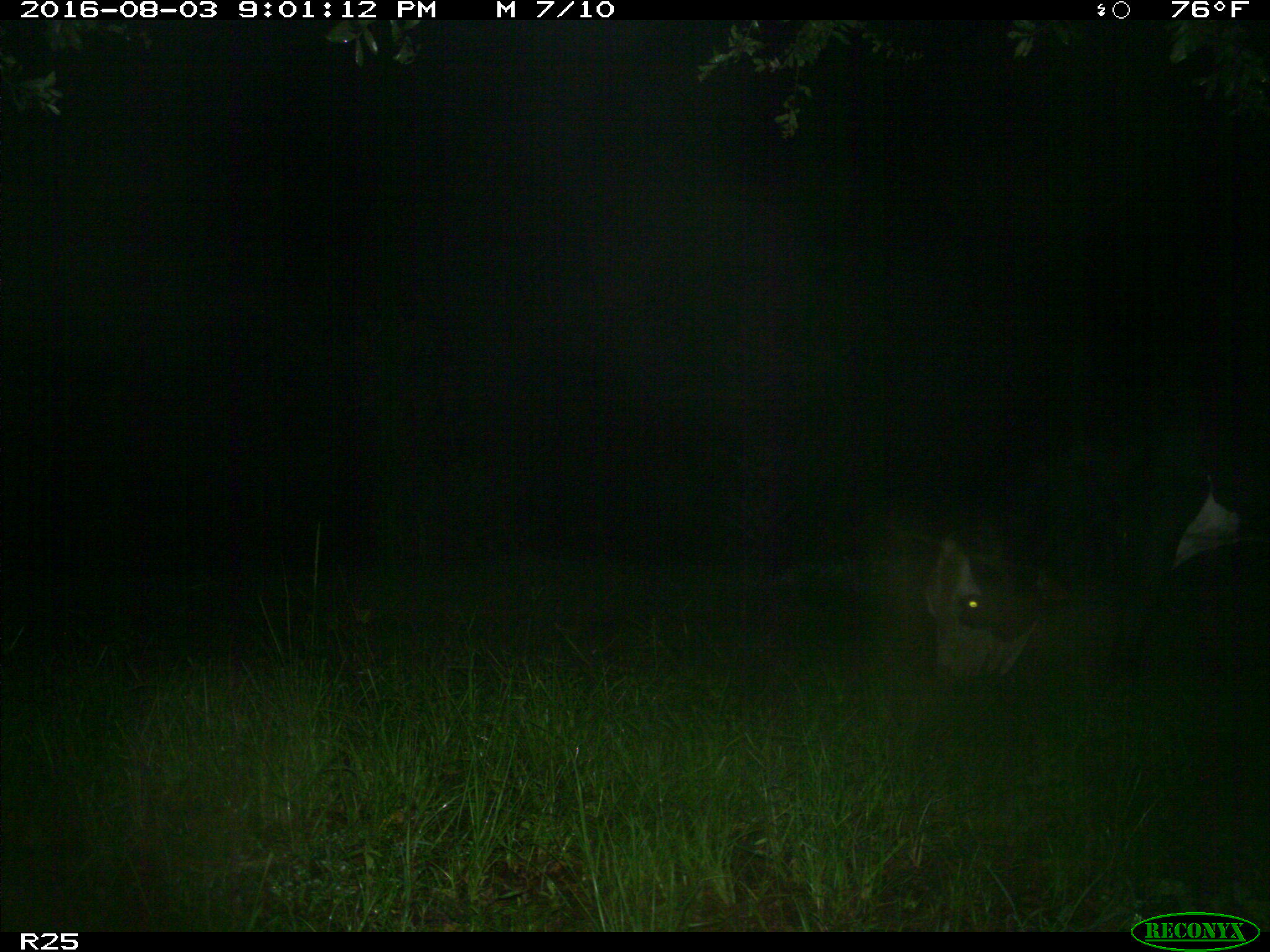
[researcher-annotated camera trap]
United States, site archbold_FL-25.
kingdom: Animalia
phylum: Chordata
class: Mammalia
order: Artiodactyla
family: Bovidae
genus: Bos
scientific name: Bos taurus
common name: domestic cow